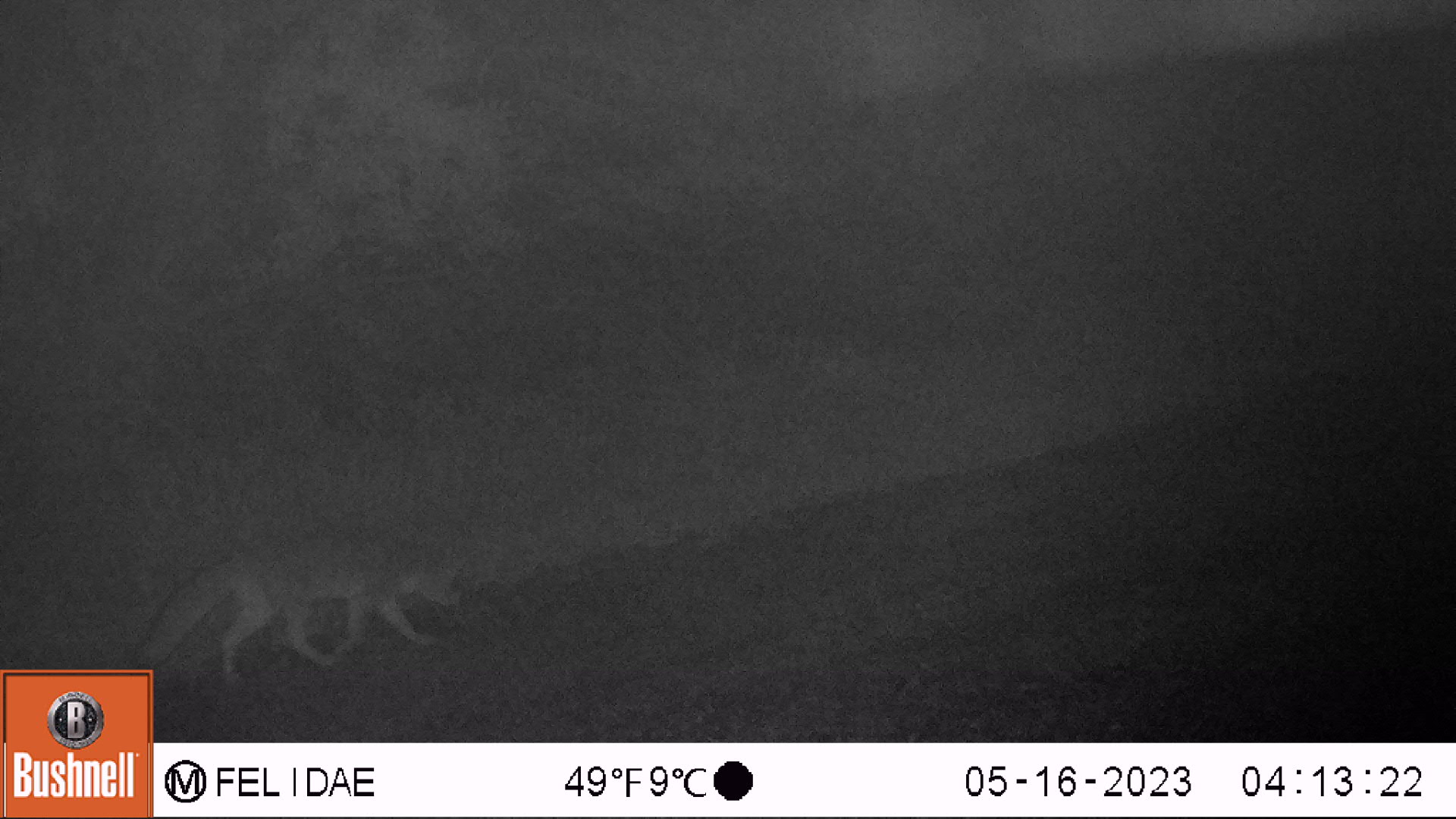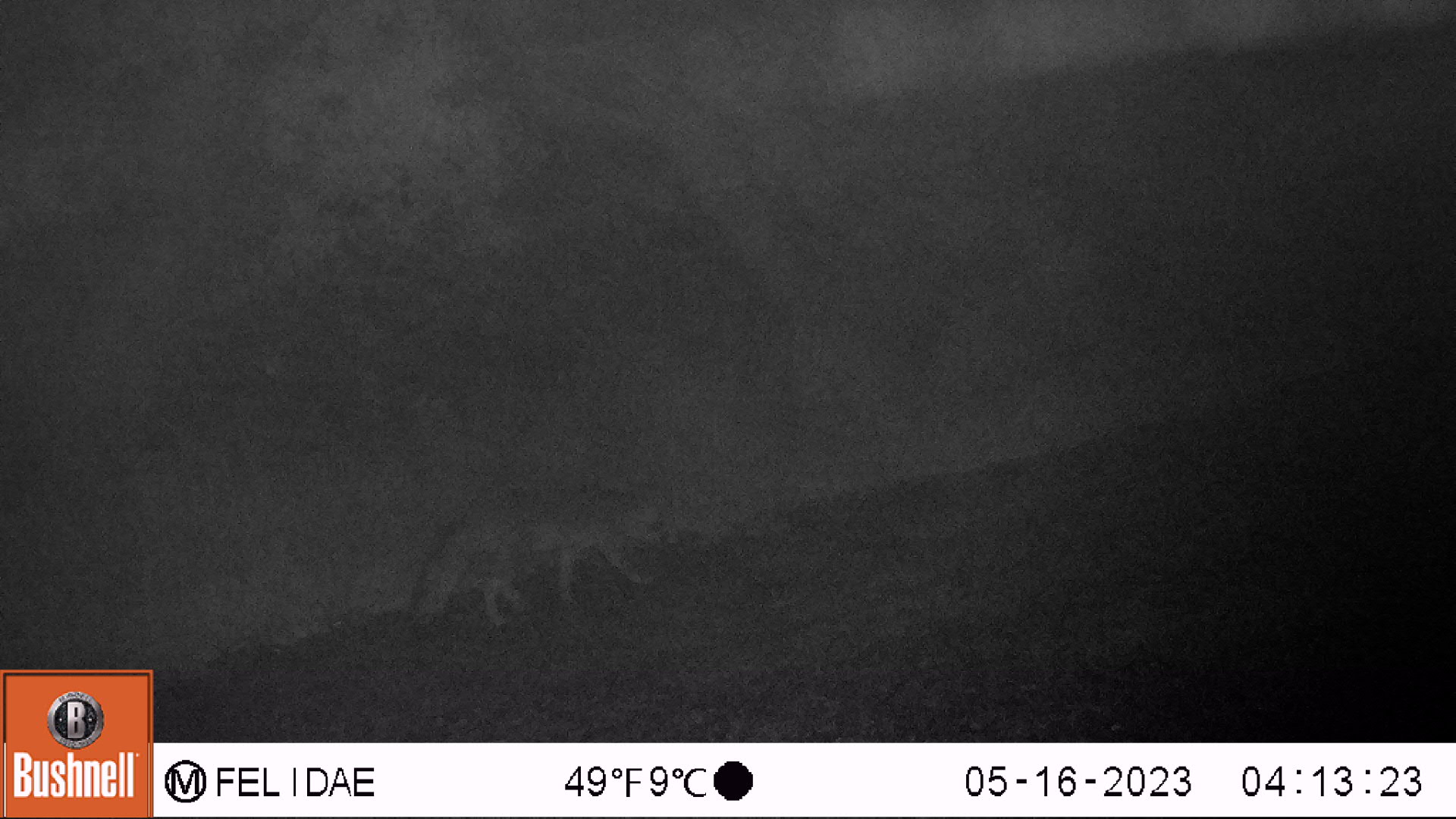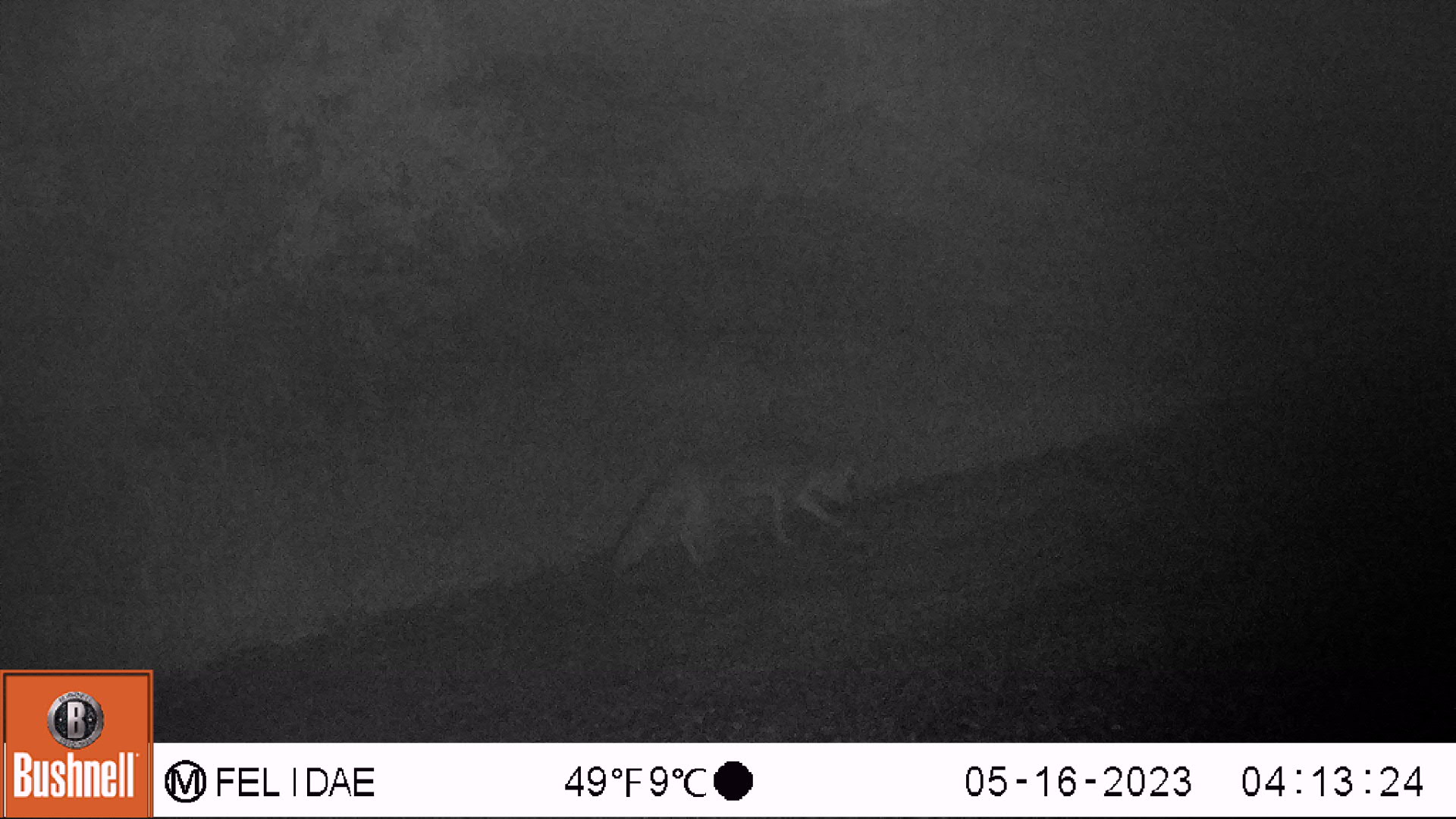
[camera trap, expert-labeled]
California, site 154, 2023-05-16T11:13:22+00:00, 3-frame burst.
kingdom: Animalia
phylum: Chordata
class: Mammalia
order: Carnivora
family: Canidae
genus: Urocyon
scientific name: Urocyon cinereoargenteus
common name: gray fox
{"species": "gray fox (Urocyon cinereoargenteus)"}